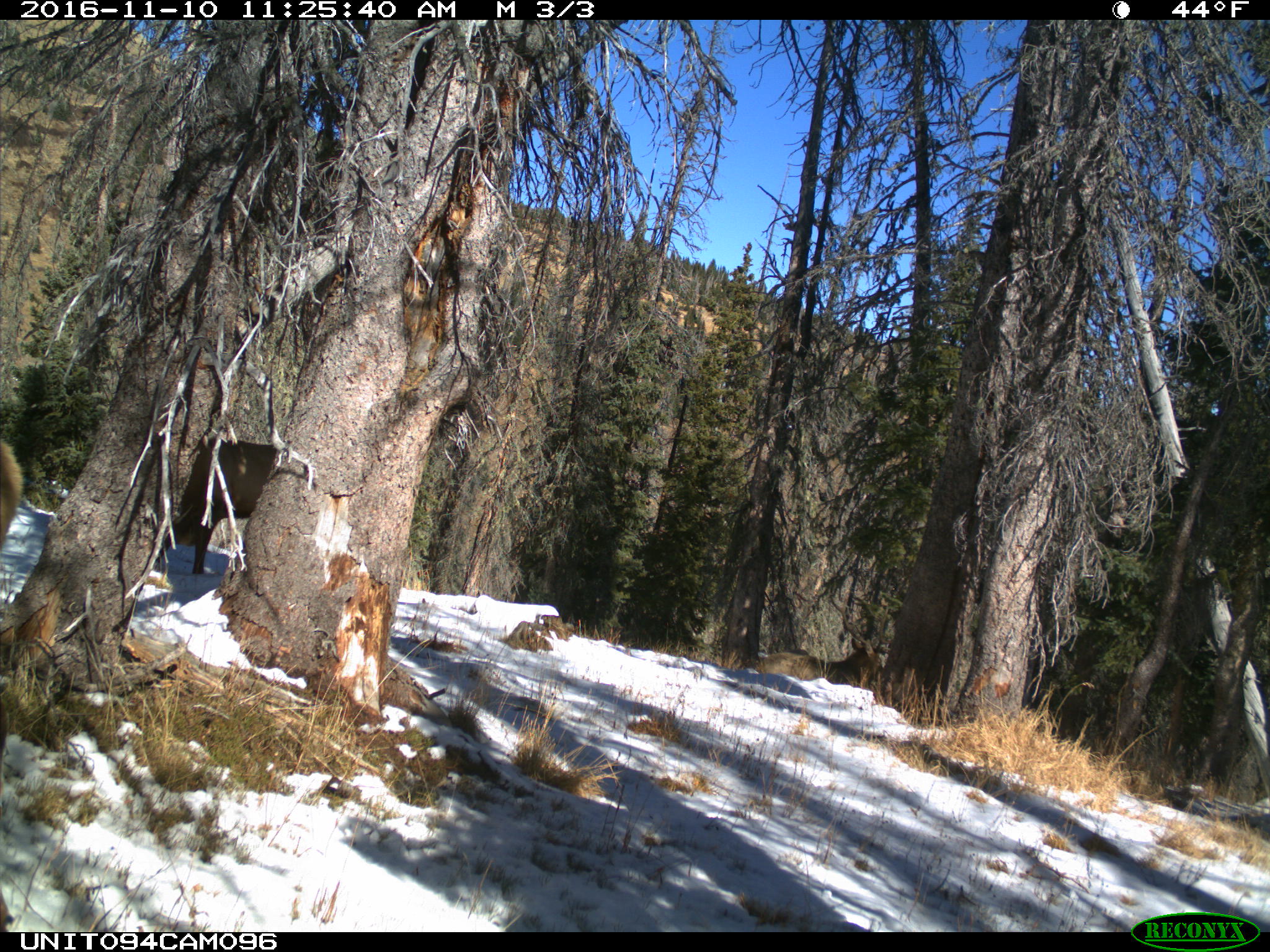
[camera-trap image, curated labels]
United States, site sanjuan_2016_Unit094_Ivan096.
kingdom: Animalia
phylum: Chordata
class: Mammalia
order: Artiodactyla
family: Cervidae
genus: Cervus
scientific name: Cervus elaphus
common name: red deer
Cervus elaphus (red deer).